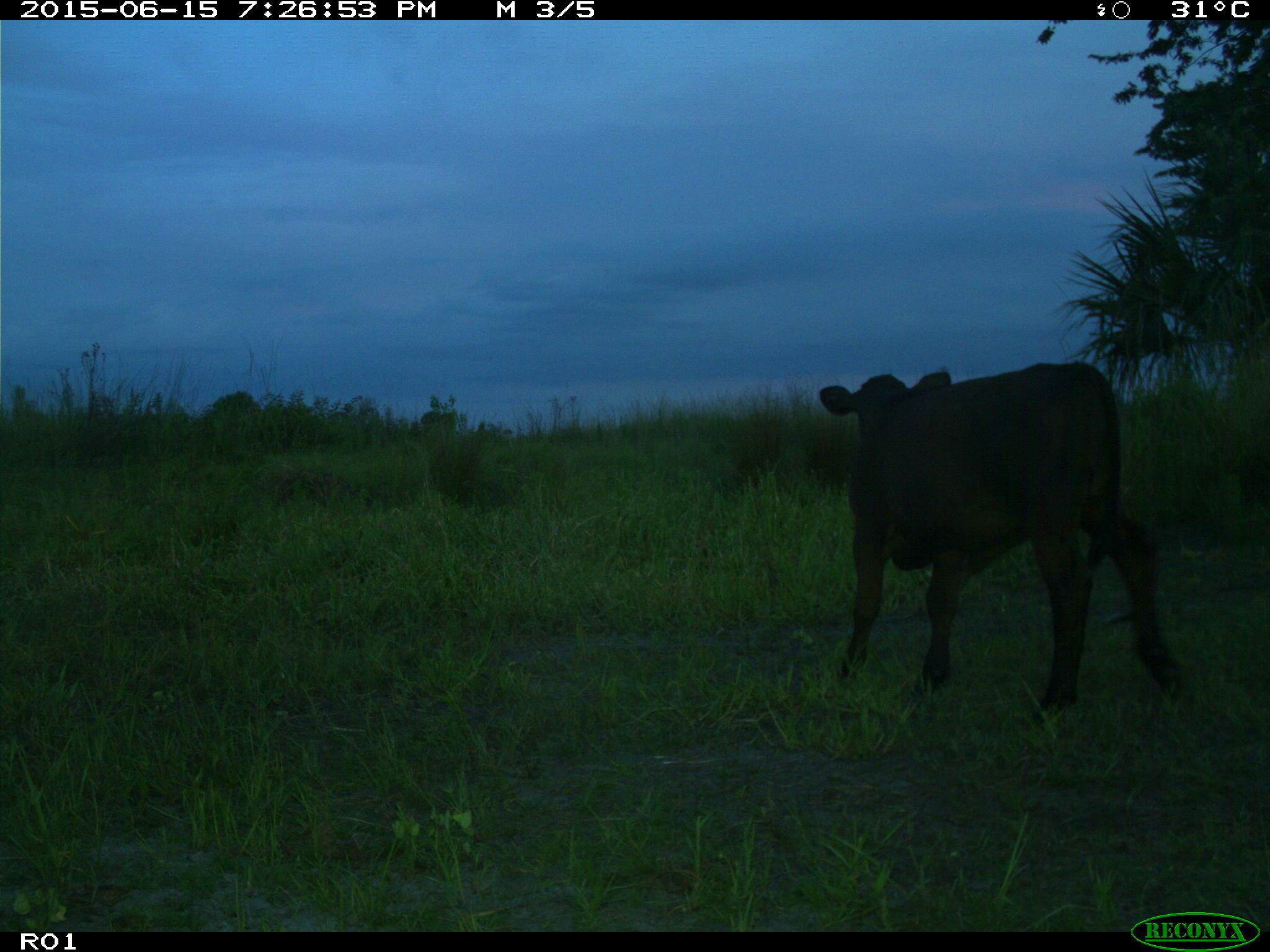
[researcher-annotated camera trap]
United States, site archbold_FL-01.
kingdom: Animalia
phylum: Chordata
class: Mammalia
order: Artiodactyla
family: Bovidae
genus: Bos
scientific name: Bos taurus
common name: domestic cow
Bos taurus (domestic cow).